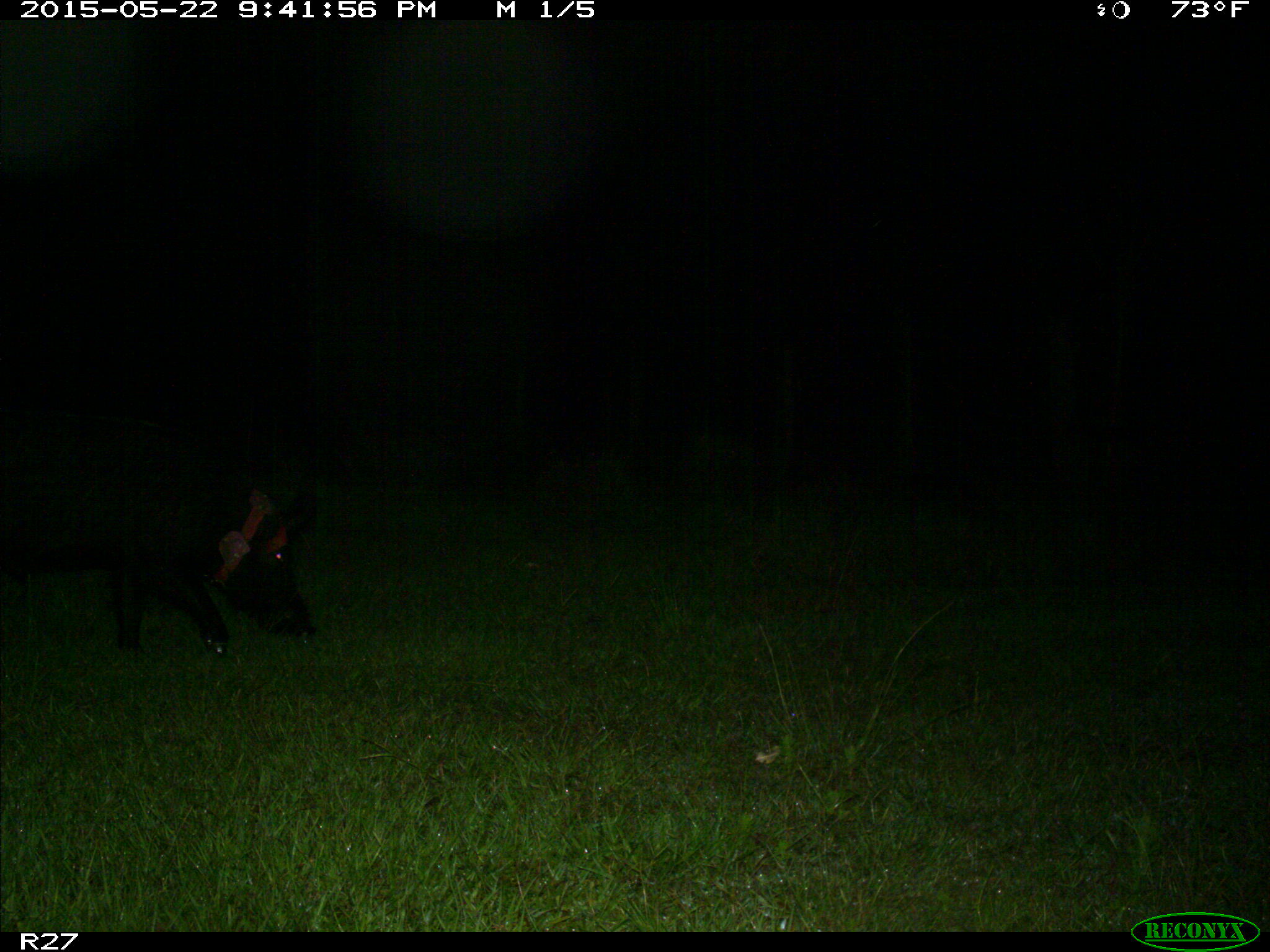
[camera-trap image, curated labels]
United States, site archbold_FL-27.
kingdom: Animalia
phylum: Chordata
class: Mammalia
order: Artiodactyla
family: Suidae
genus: Sus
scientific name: Sus scrofa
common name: wild boar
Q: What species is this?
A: Sus scrofa (wild boar).